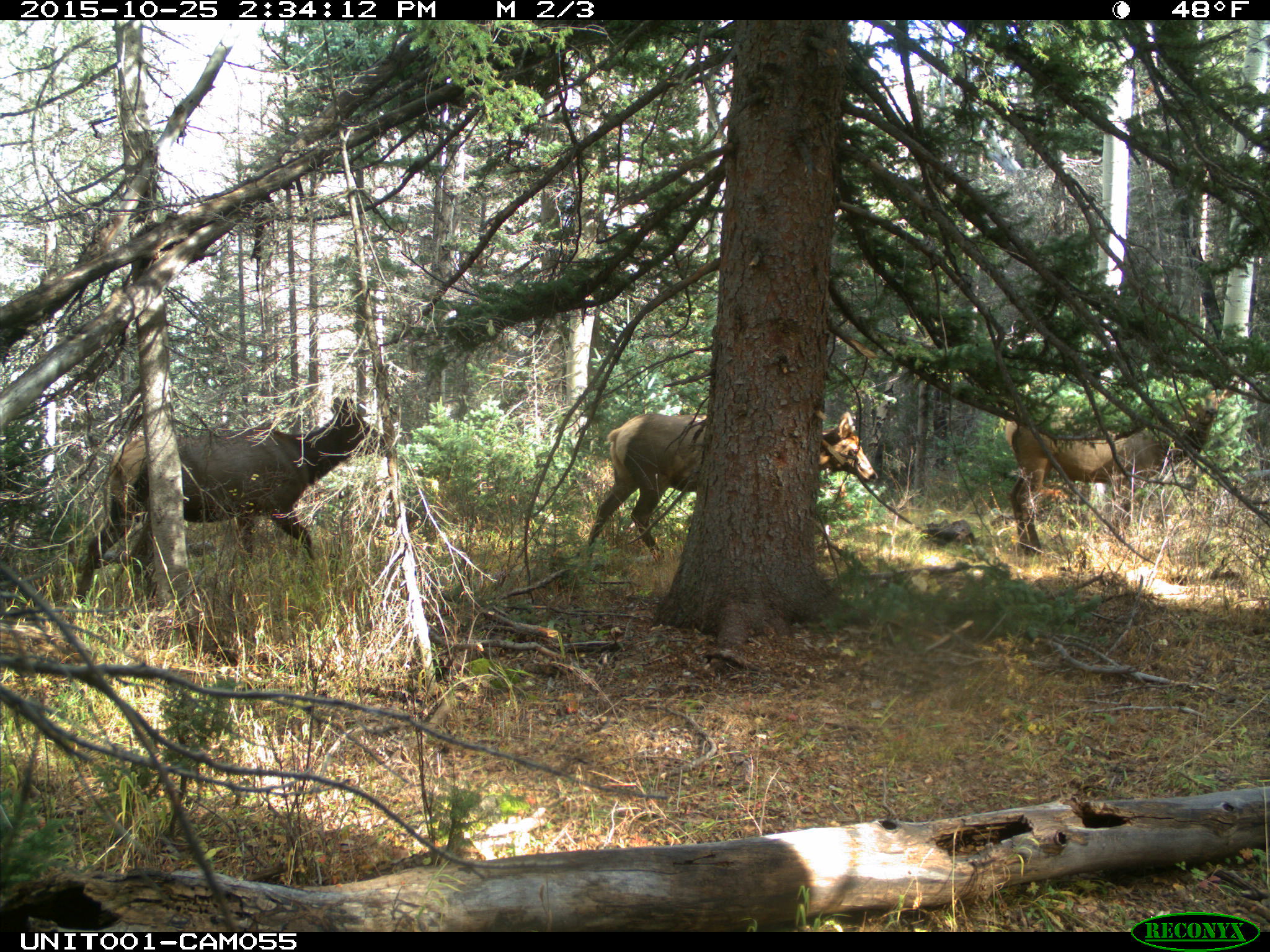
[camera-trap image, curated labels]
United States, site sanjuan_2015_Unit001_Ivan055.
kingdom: Animalia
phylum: Chordata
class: Mammalia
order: Artiodactyla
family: Cervidae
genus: Cervus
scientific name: Cervus elaphus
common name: red deer